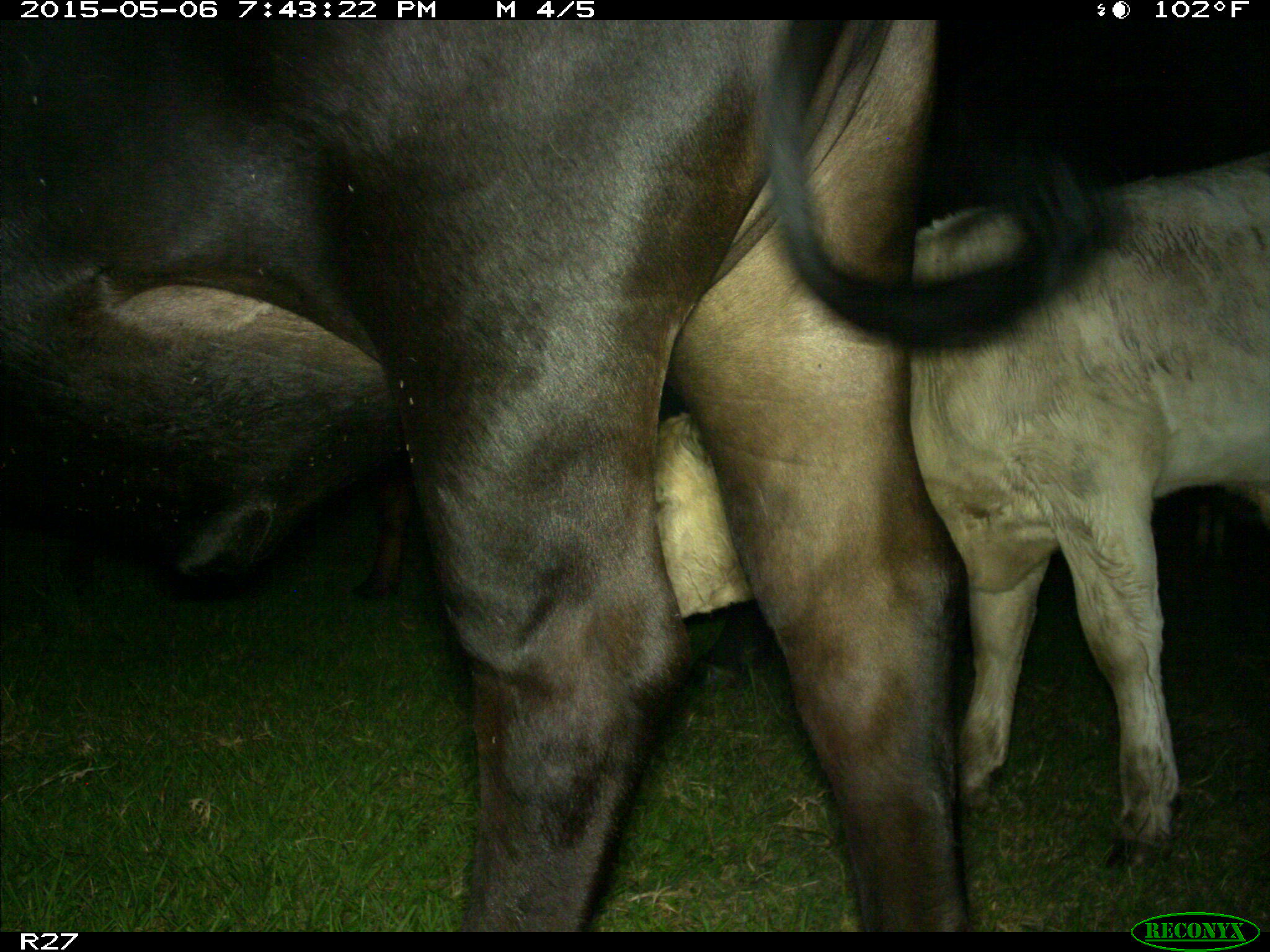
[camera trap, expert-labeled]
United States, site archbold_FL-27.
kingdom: Animalia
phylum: Chordata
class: Mammalia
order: Artiodactyla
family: Bovidae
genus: Bos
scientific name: Bos taurus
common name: domestic cow